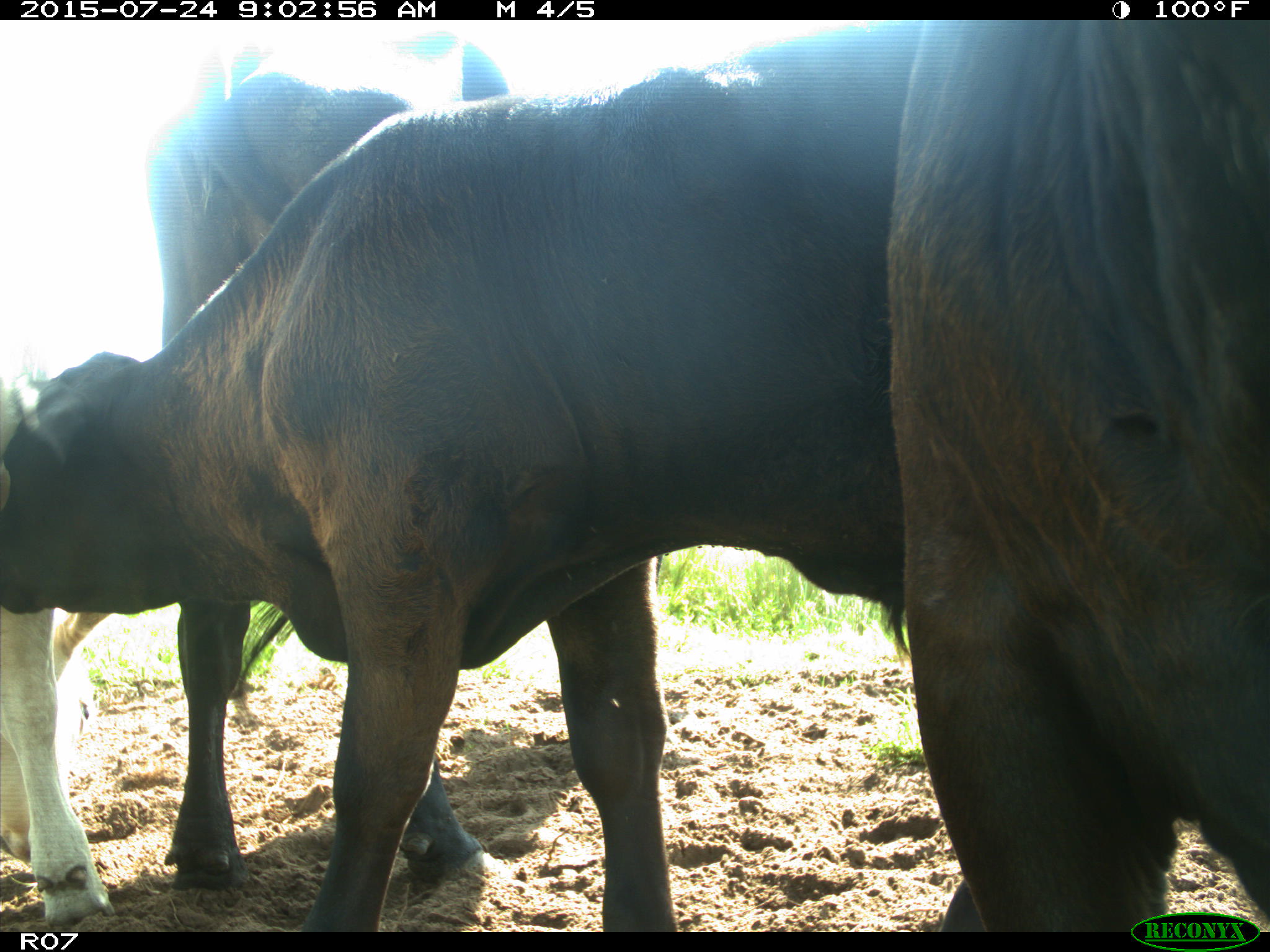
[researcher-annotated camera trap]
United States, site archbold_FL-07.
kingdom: Animalia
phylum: Chordata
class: Mammalia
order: Artiodactyla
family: Bovidae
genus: Bos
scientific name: Bos taurus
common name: domestic cow